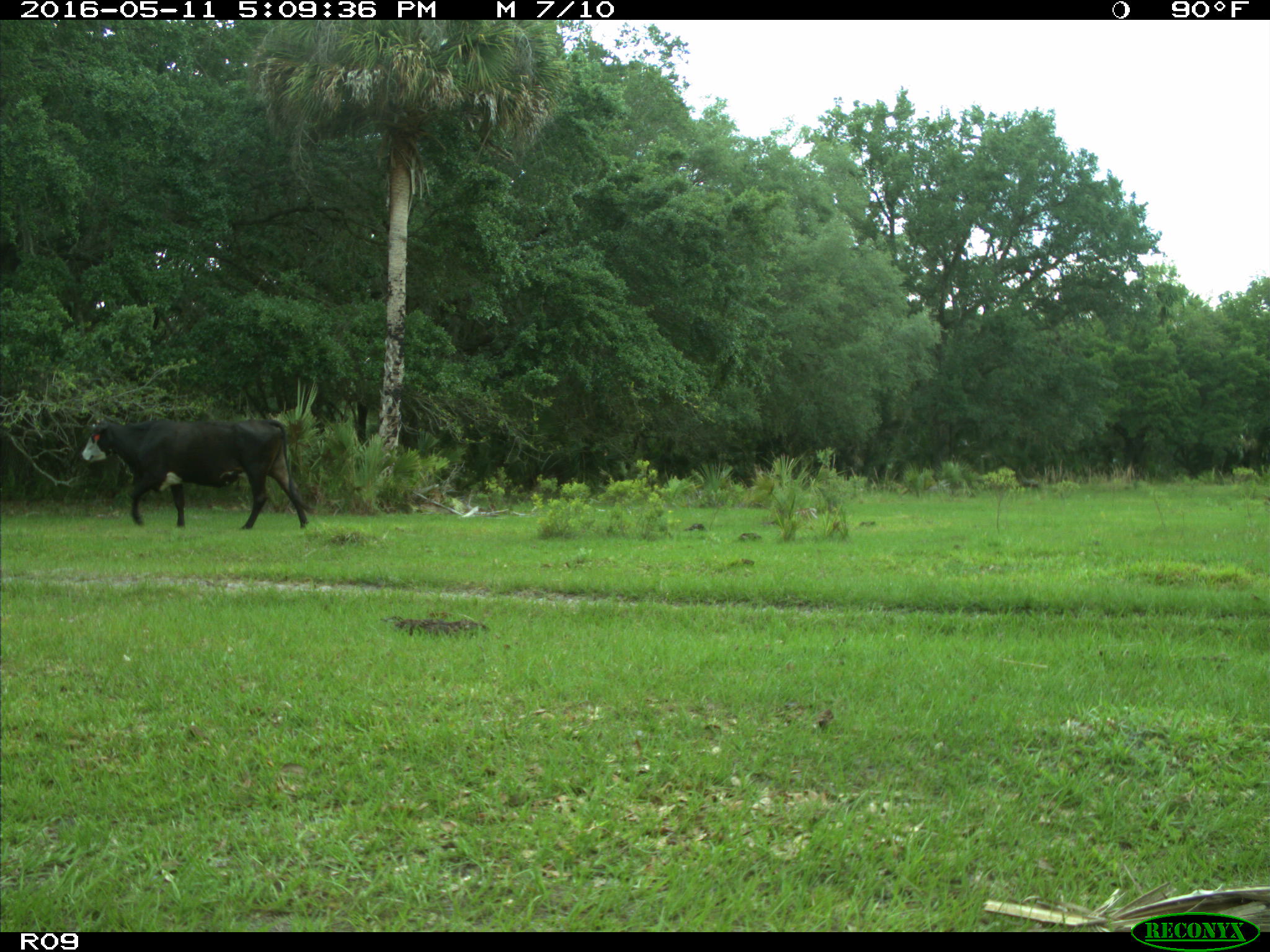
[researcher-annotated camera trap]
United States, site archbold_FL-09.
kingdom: Animalia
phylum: Chordata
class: Mammalia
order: Artiodactyla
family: Bovidae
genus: Bos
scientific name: Bos taurus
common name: domestic cow